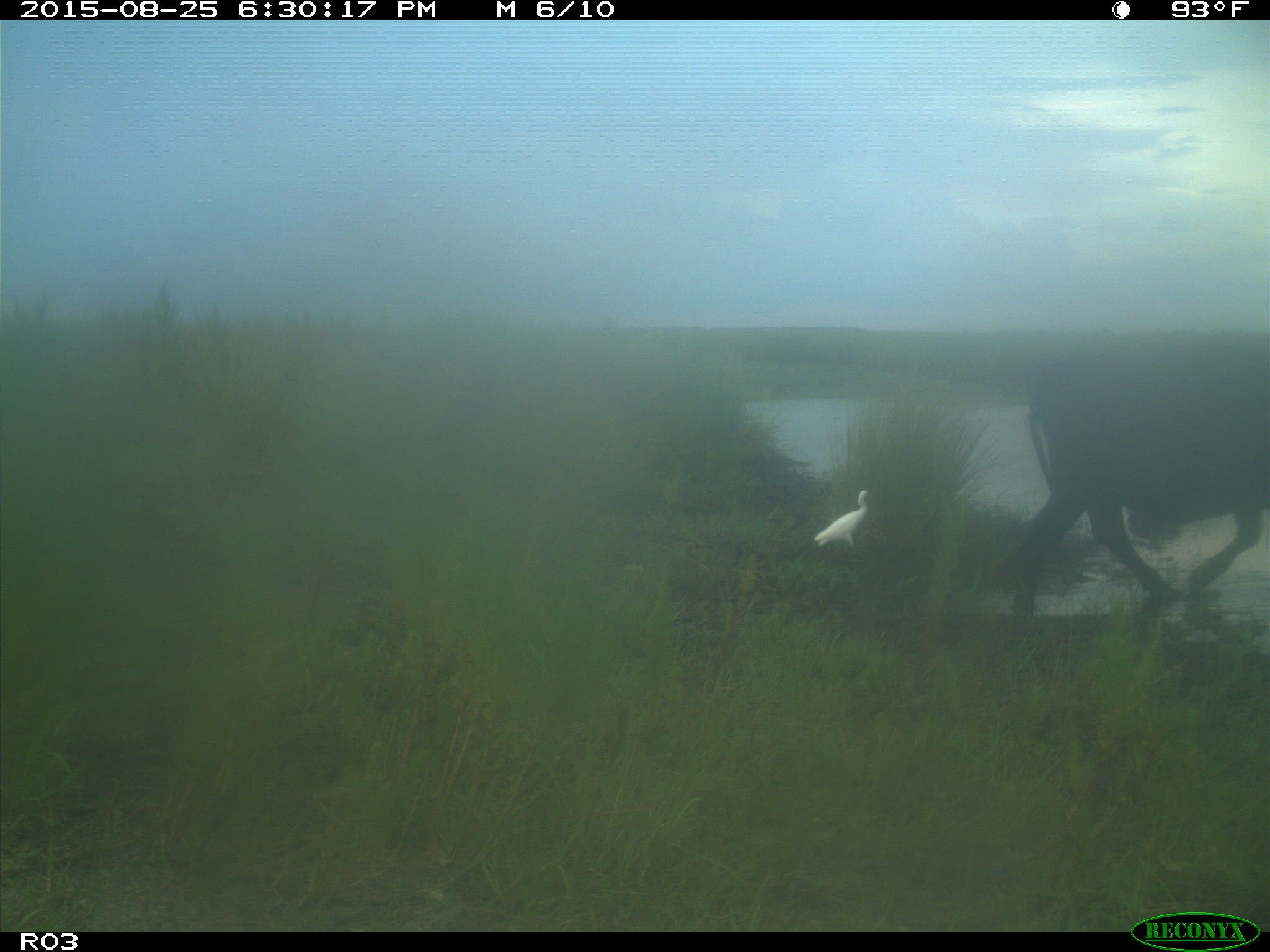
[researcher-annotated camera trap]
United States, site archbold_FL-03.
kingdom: Animalia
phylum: Chordata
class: Mammalia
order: Artiodactyla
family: Bovidae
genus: Bos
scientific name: Bos taurus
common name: domestic cow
Bos taurus (domestic cow).